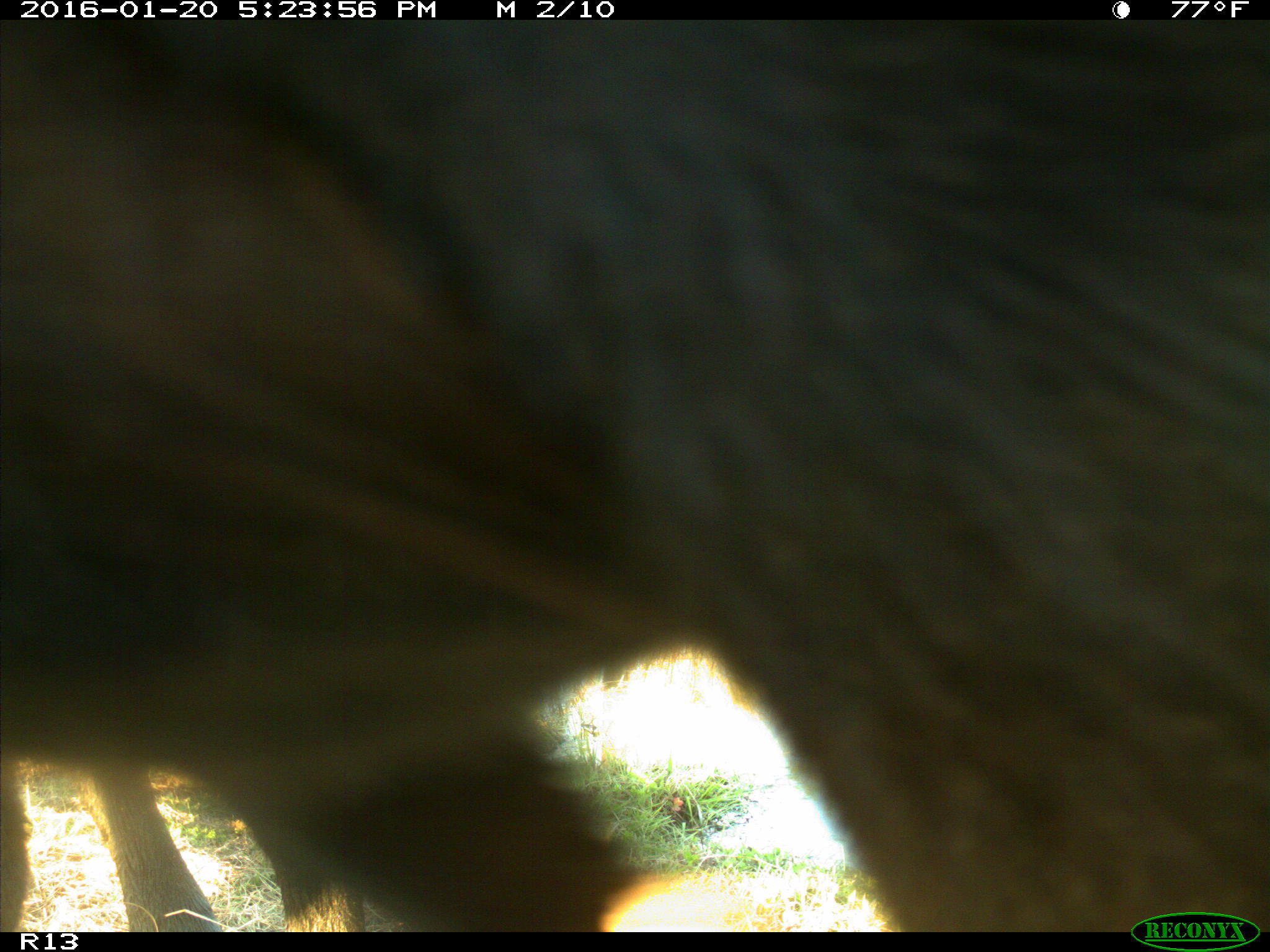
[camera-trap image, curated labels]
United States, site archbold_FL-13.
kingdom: Animalia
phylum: Chordata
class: Mammalia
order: Artiodactyla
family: Bovidae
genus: Bos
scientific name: Bos taurus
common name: domestic cow